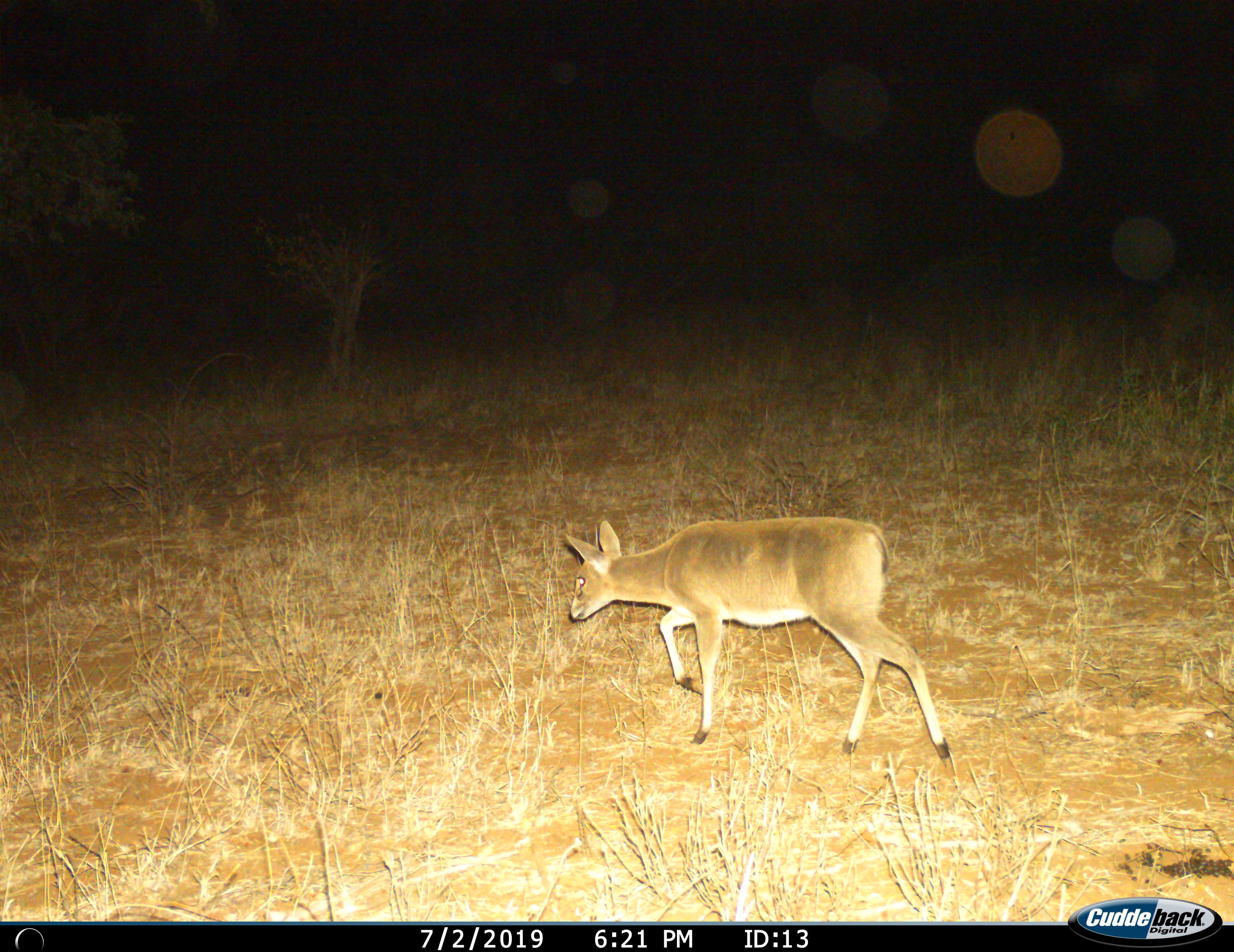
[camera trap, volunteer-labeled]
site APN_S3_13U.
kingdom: Animalia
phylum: Chordata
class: Mammalia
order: Artiodactyla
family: Bovidae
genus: Sylvicapra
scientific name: Sylvicapra grimmia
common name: common duiker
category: duikercommongrey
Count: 1.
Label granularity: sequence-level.